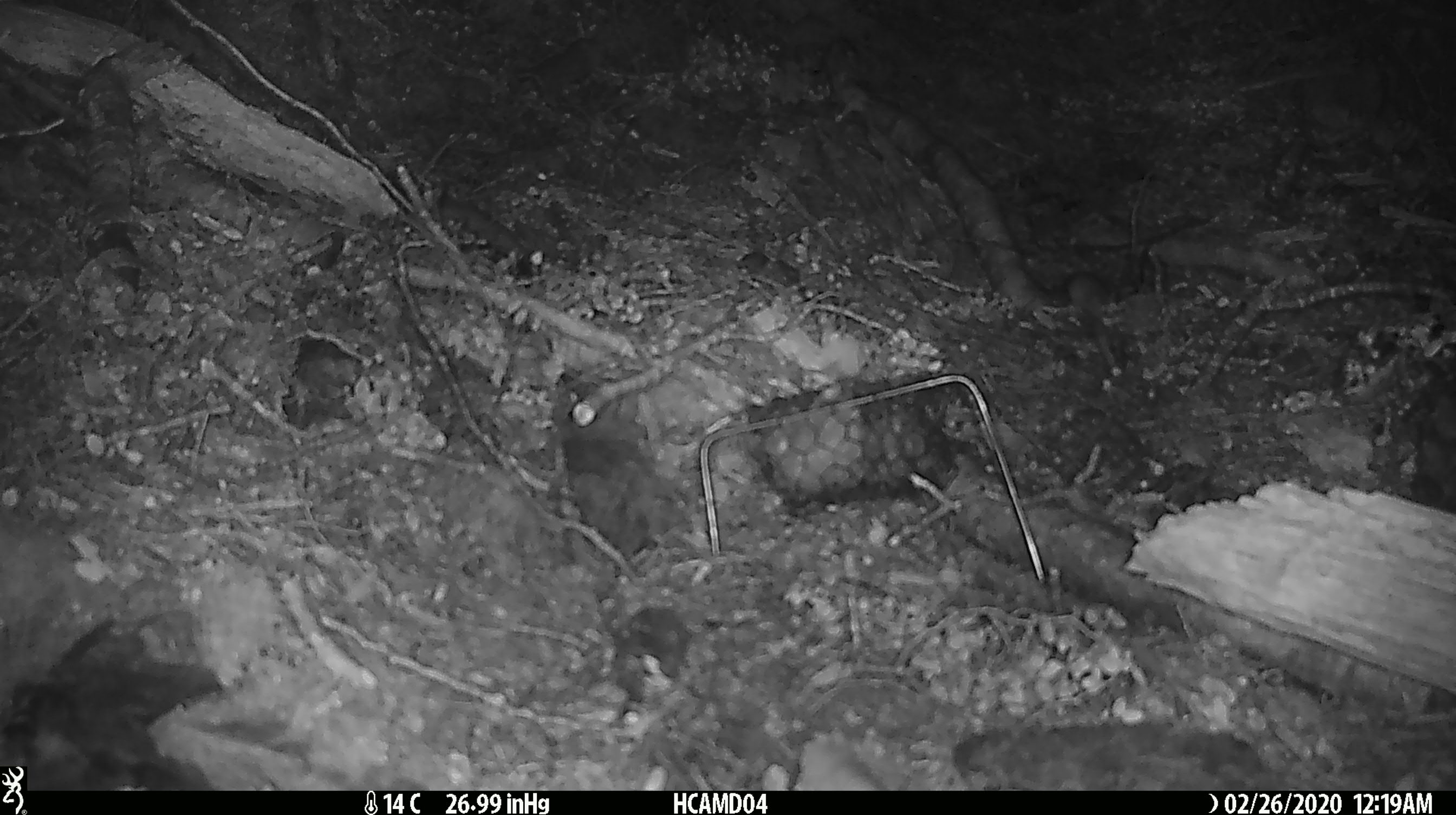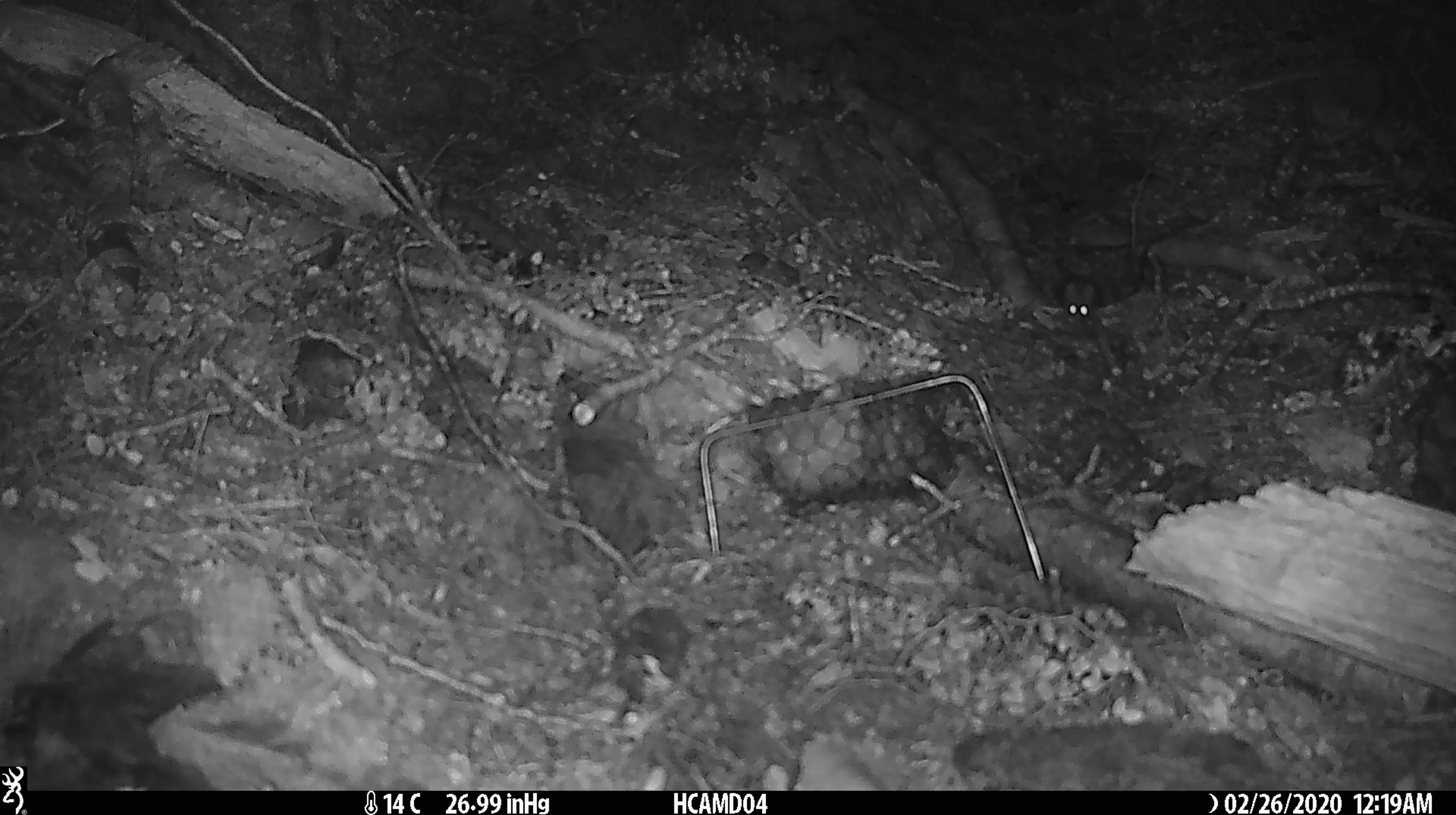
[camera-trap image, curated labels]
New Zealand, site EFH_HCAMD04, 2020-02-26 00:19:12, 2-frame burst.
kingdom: Animalia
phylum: Chordata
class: Mammalia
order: Rodentia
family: Muridae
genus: Mus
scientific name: Mus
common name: mouse